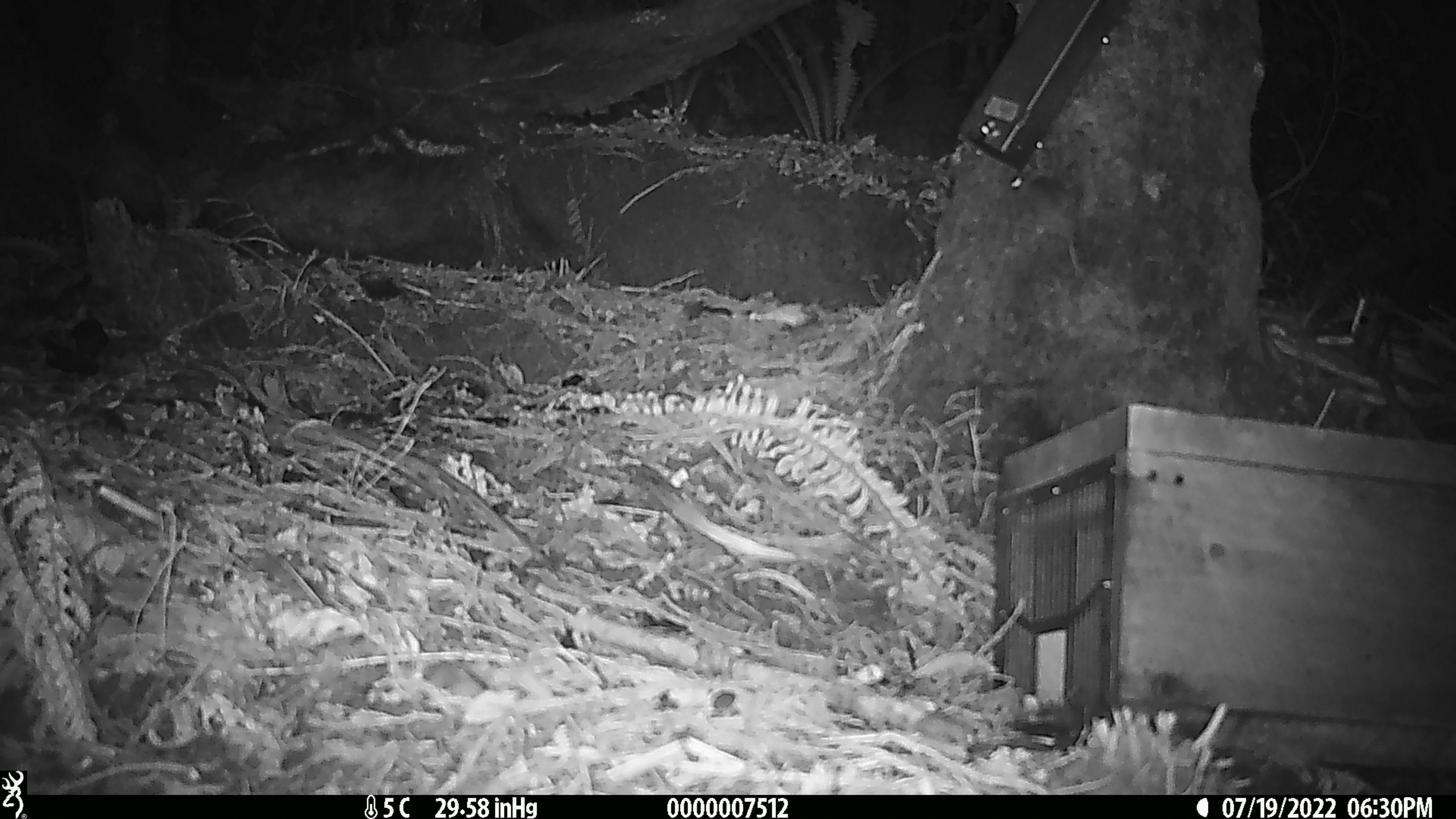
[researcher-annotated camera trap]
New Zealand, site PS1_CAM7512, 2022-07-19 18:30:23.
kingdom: Animalia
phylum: Chordata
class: Mammalia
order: Rodentia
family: Muridae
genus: Mus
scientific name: Mus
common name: mouse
Mouse (Mus).